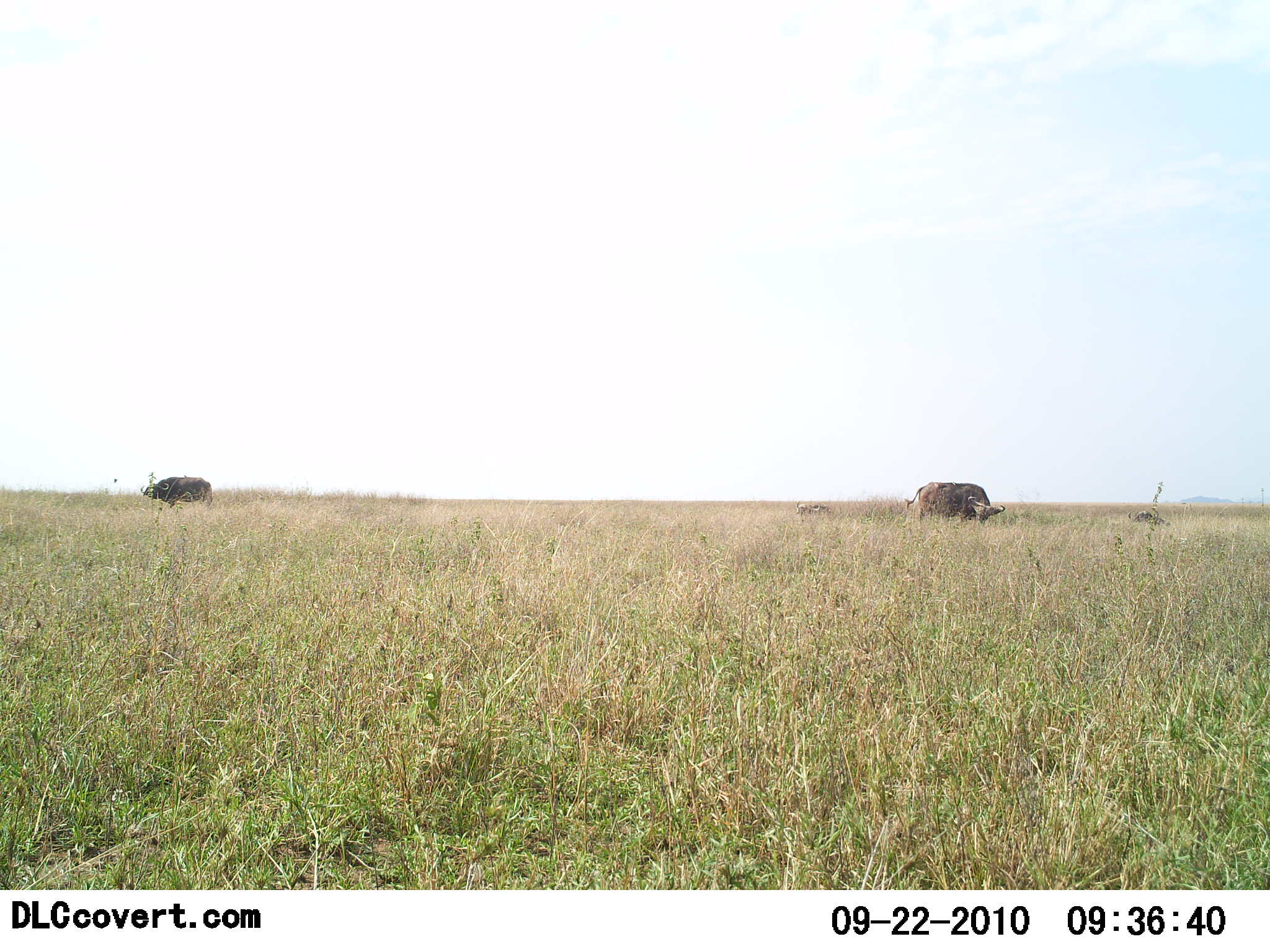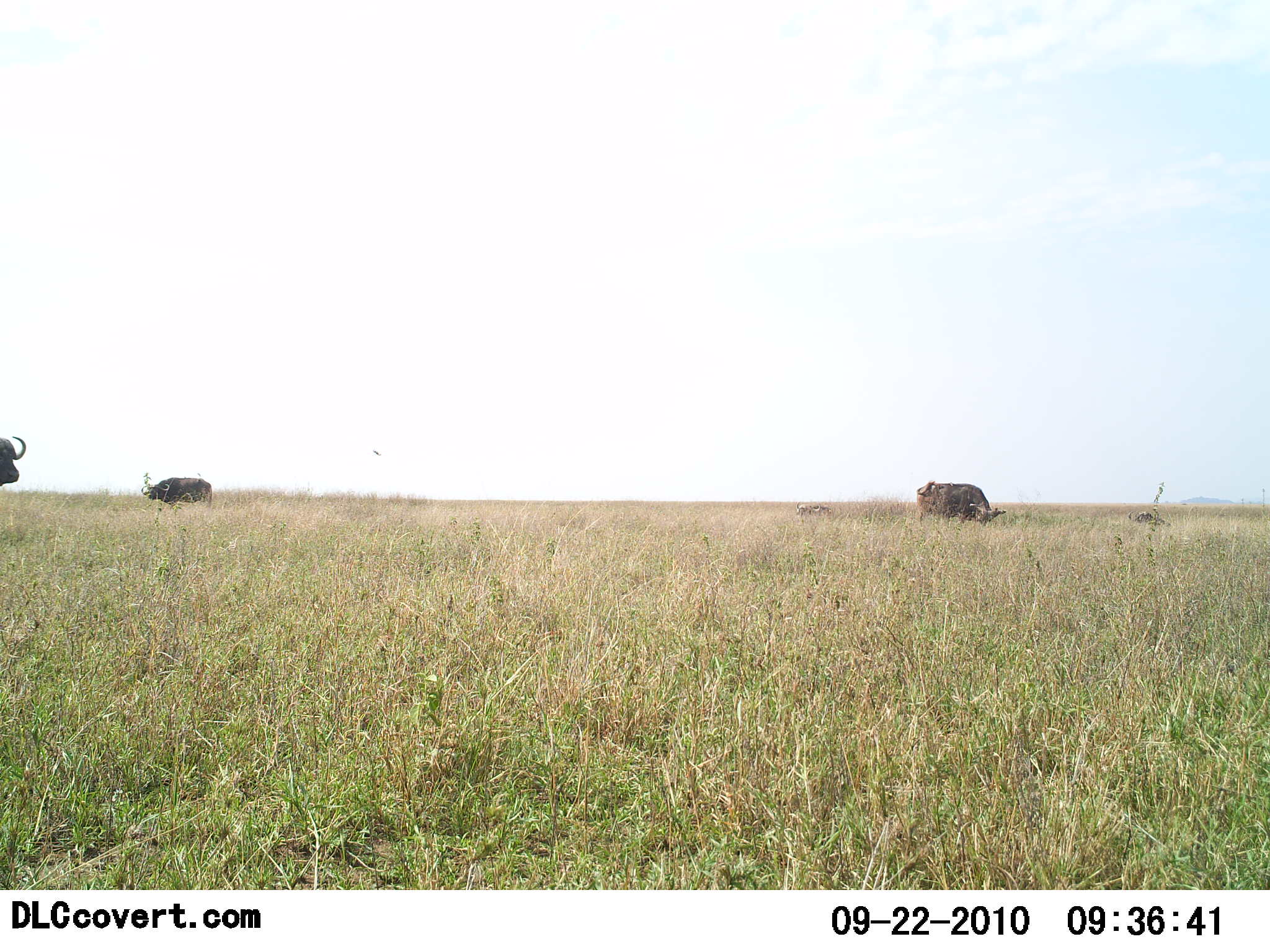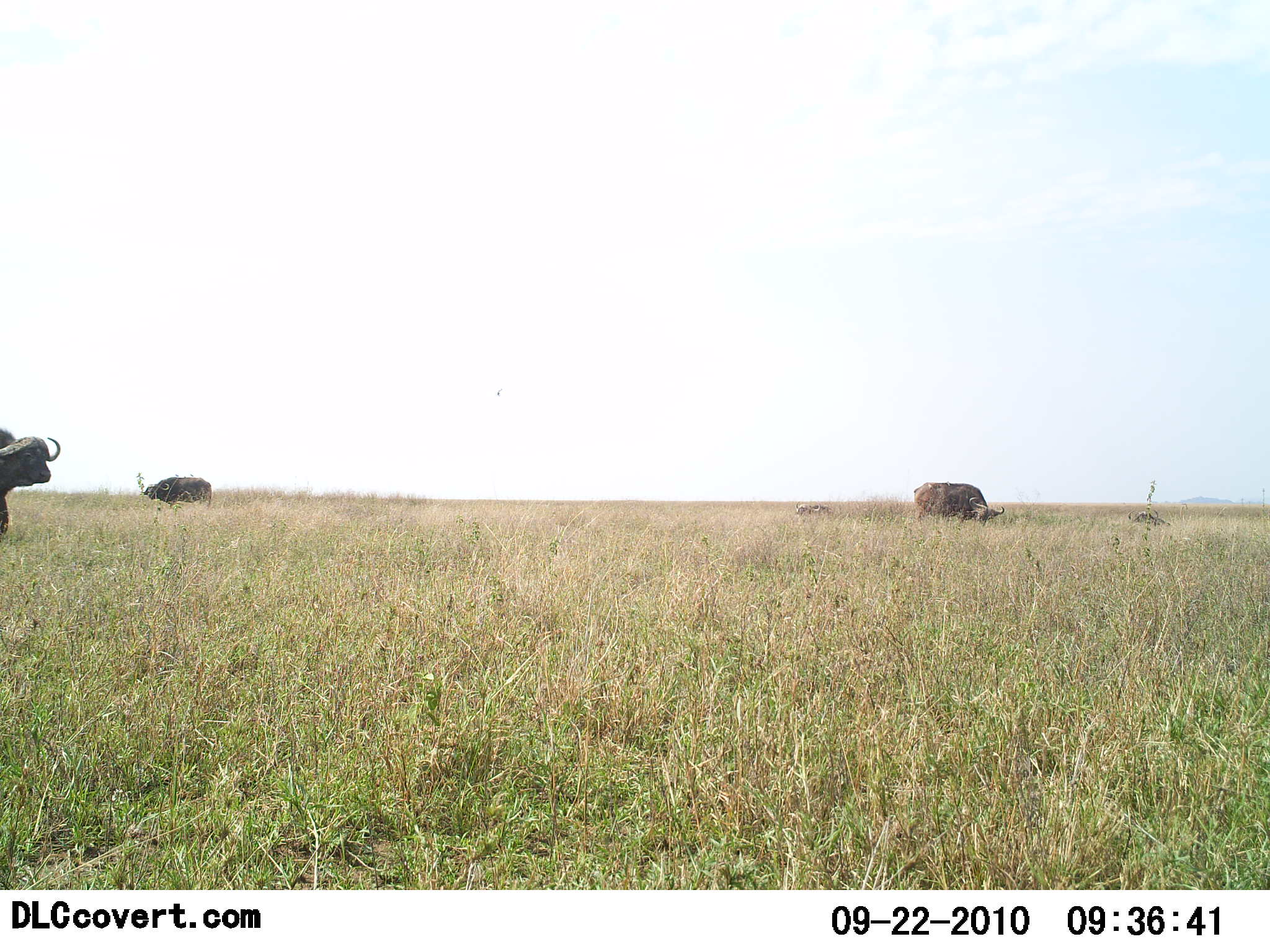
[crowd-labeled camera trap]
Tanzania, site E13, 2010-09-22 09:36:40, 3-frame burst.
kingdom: Animalia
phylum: Chordata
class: Mammalia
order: Artiodactyla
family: Bovidae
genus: Syncerus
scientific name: Syncerus caffer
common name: cape buffalo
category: buffalo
Buffalo (cape buffalo) (Syncerus caffer), count 3. Behavior (volunteer vote fractions): standing 37%, resting 5%, moving 42%, interacting 0%. Young present (vote fraction): 0%. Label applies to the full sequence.